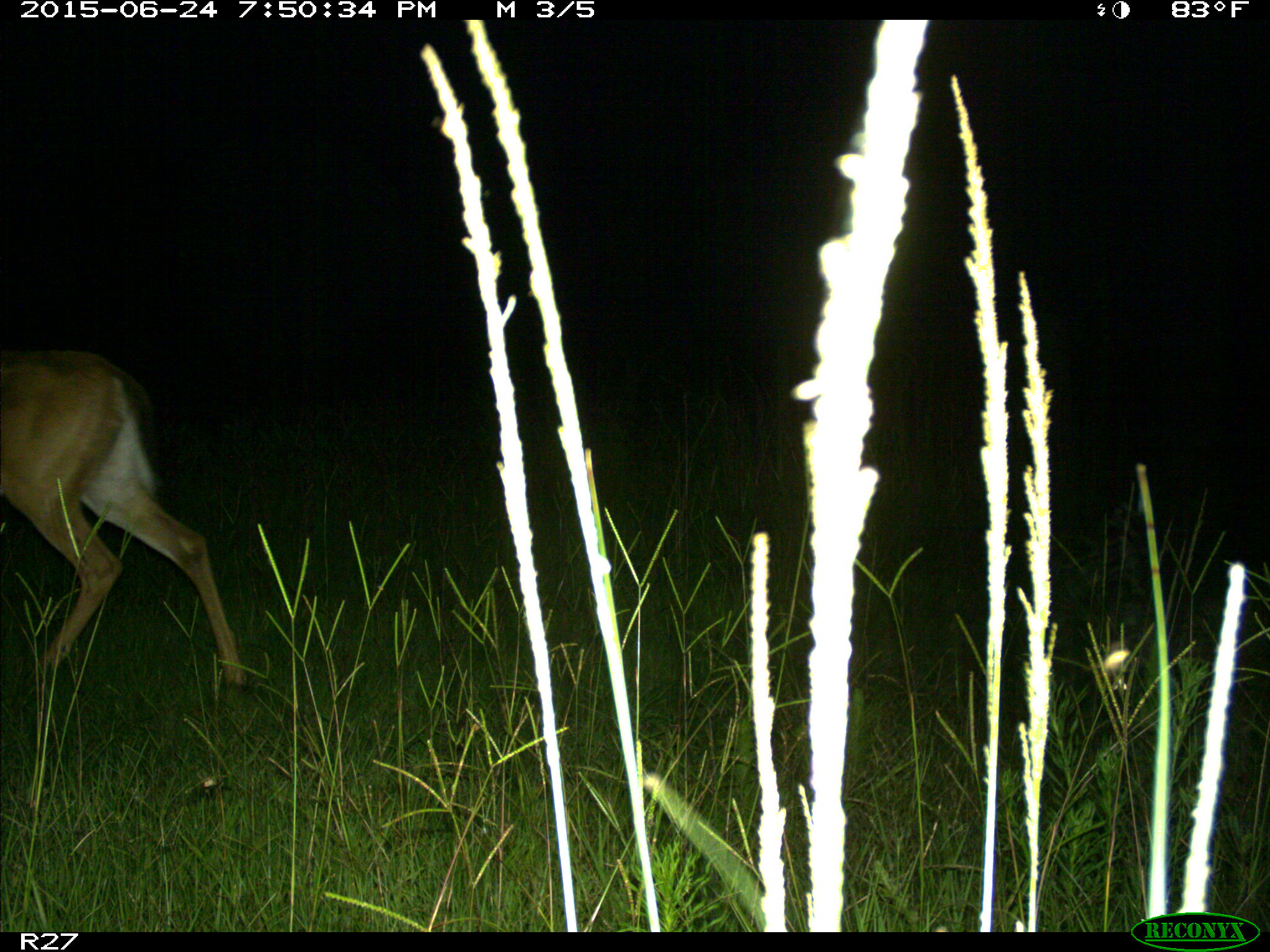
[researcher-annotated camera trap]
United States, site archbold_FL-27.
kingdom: Animalia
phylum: Chordata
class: Mammalia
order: Artiodactyla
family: Cervidae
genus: Odocoileus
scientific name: Odocoileus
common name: deer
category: unidentified deer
Unidentified deer (deer) (Odocoileus).